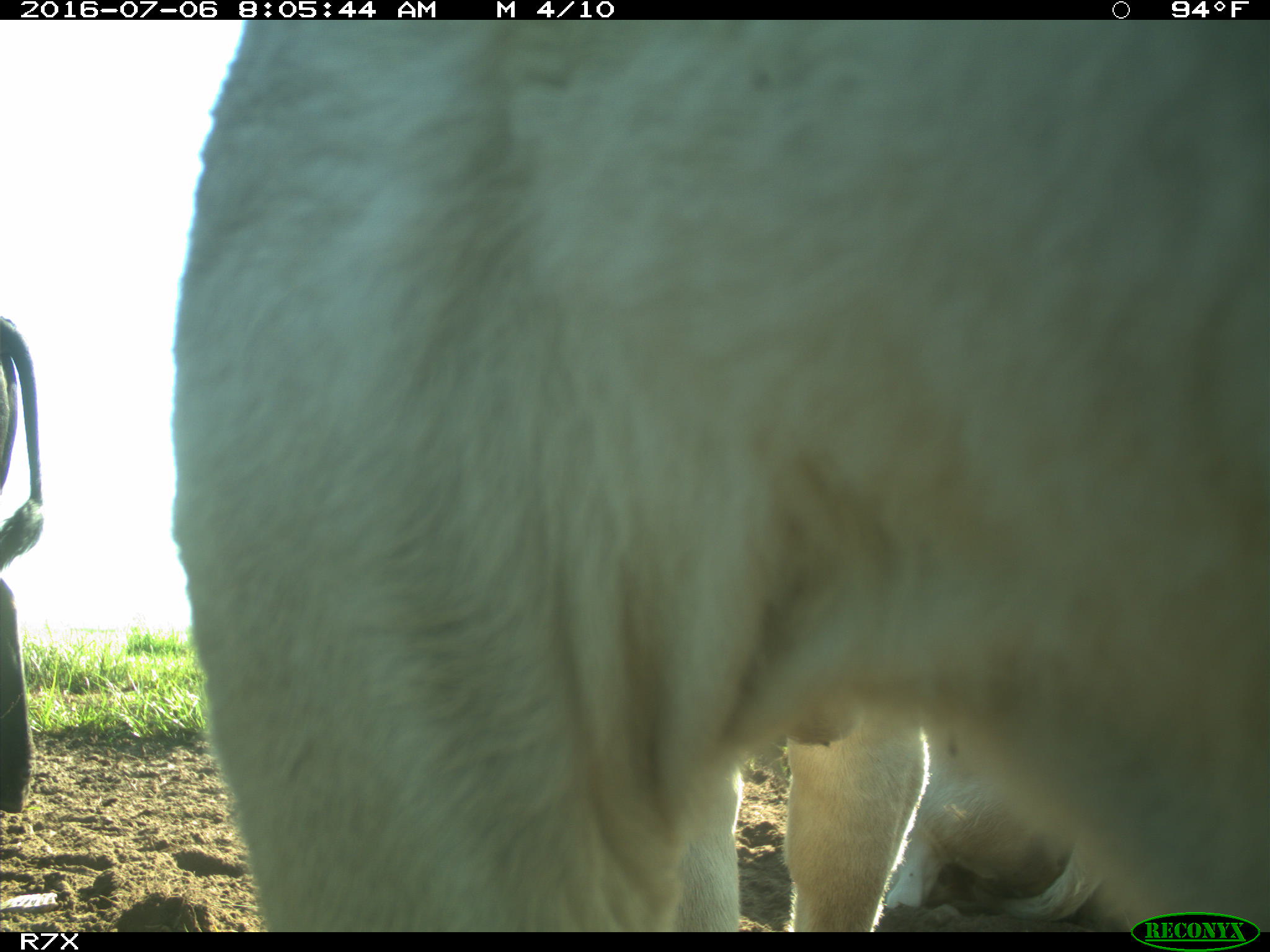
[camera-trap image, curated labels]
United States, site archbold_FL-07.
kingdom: Animalia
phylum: Chordata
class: Mammalia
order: Artiodactyla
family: Bovidae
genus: Bos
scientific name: Bos taurus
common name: domestic cow